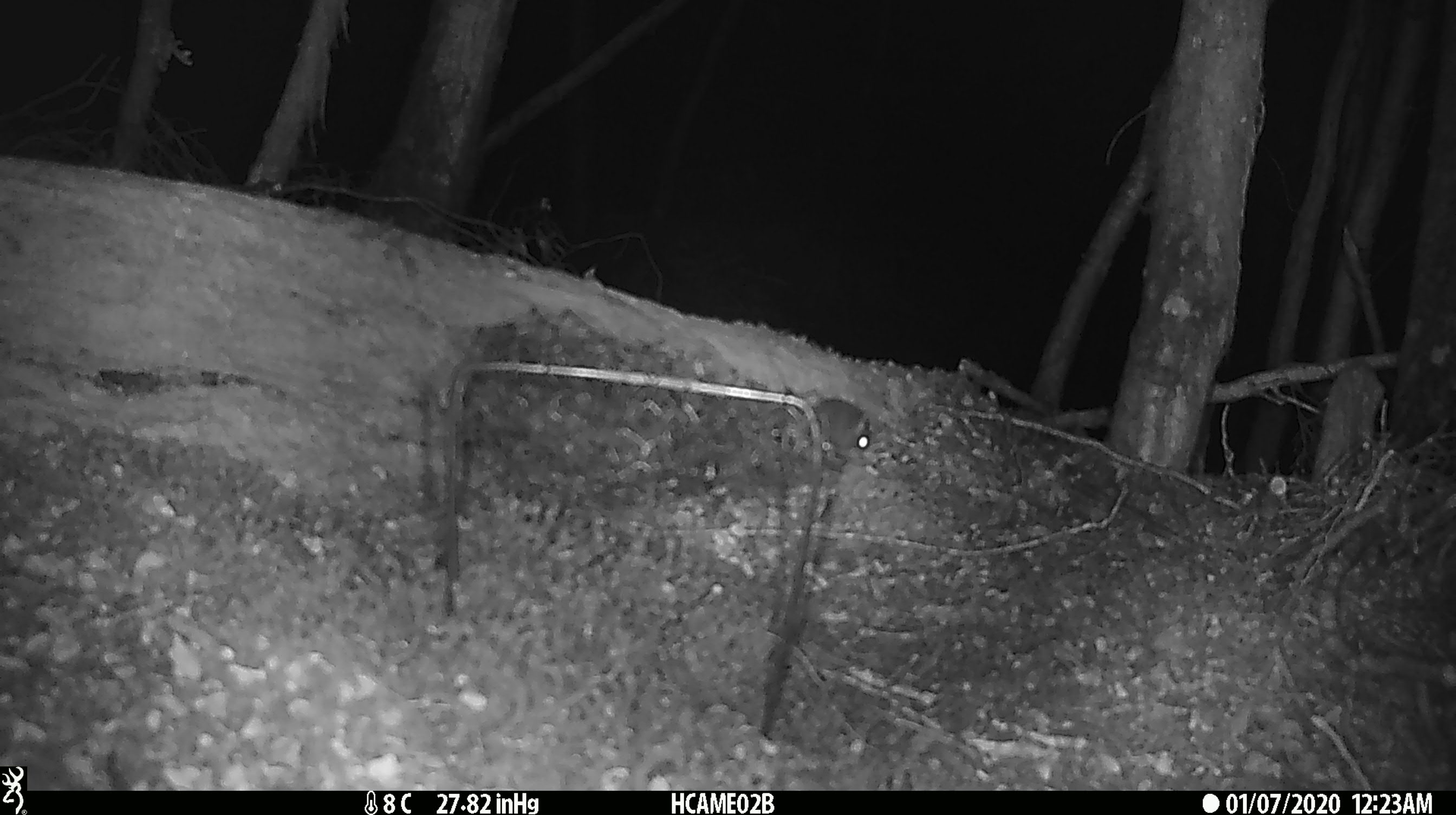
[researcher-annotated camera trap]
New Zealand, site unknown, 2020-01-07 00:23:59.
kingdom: Animalia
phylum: Chordata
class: Mammalia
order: Rodentia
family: Muridae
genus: Mus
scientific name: Mus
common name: mouse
Mouse (Mus).